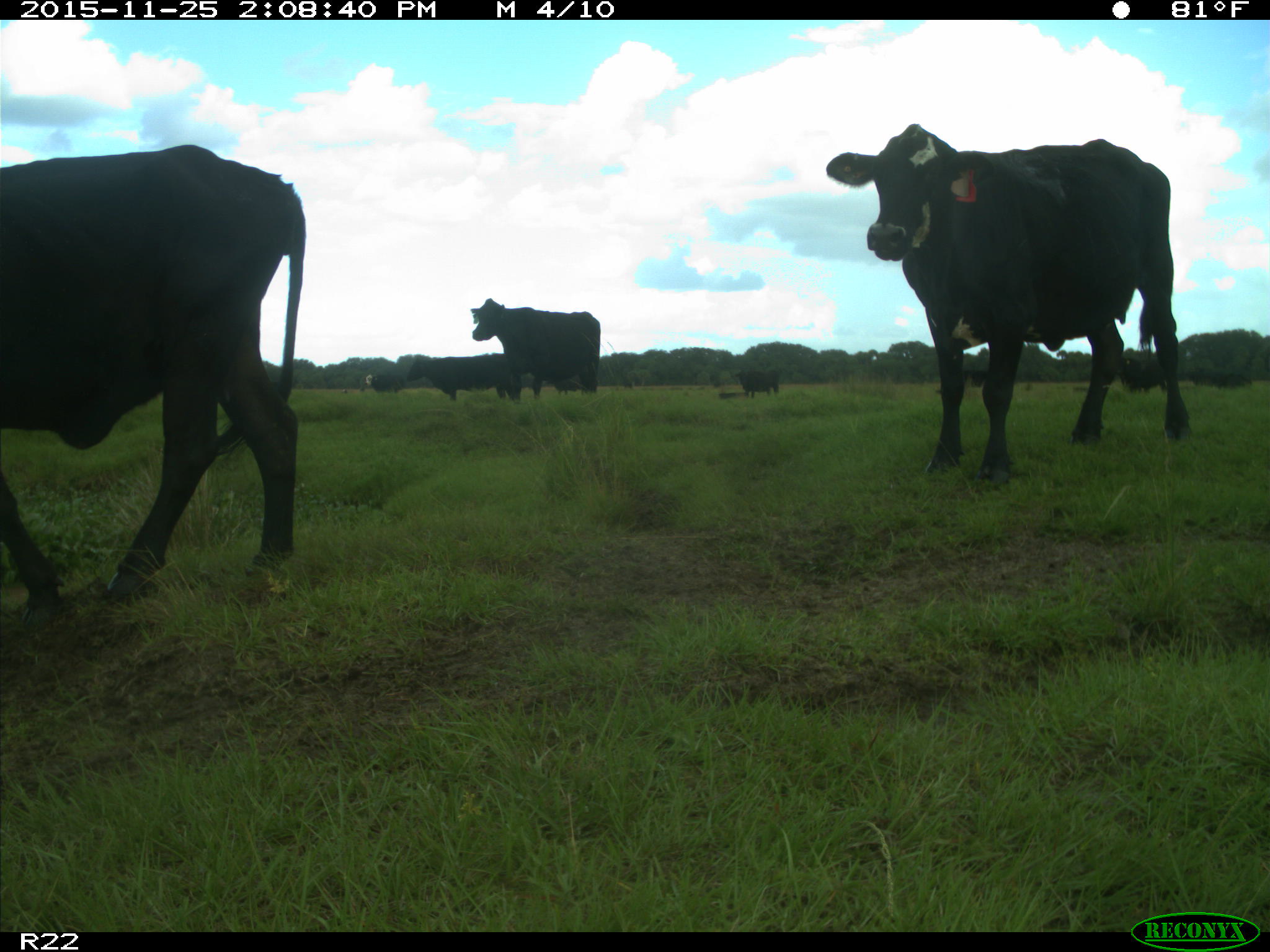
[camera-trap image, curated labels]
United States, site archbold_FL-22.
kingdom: Animalia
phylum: Chordata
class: Mammalia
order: Artiodactyla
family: Bovidae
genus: Bos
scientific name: Bos taurus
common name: domestic cow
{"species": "Bos taurus (domestic cow)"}